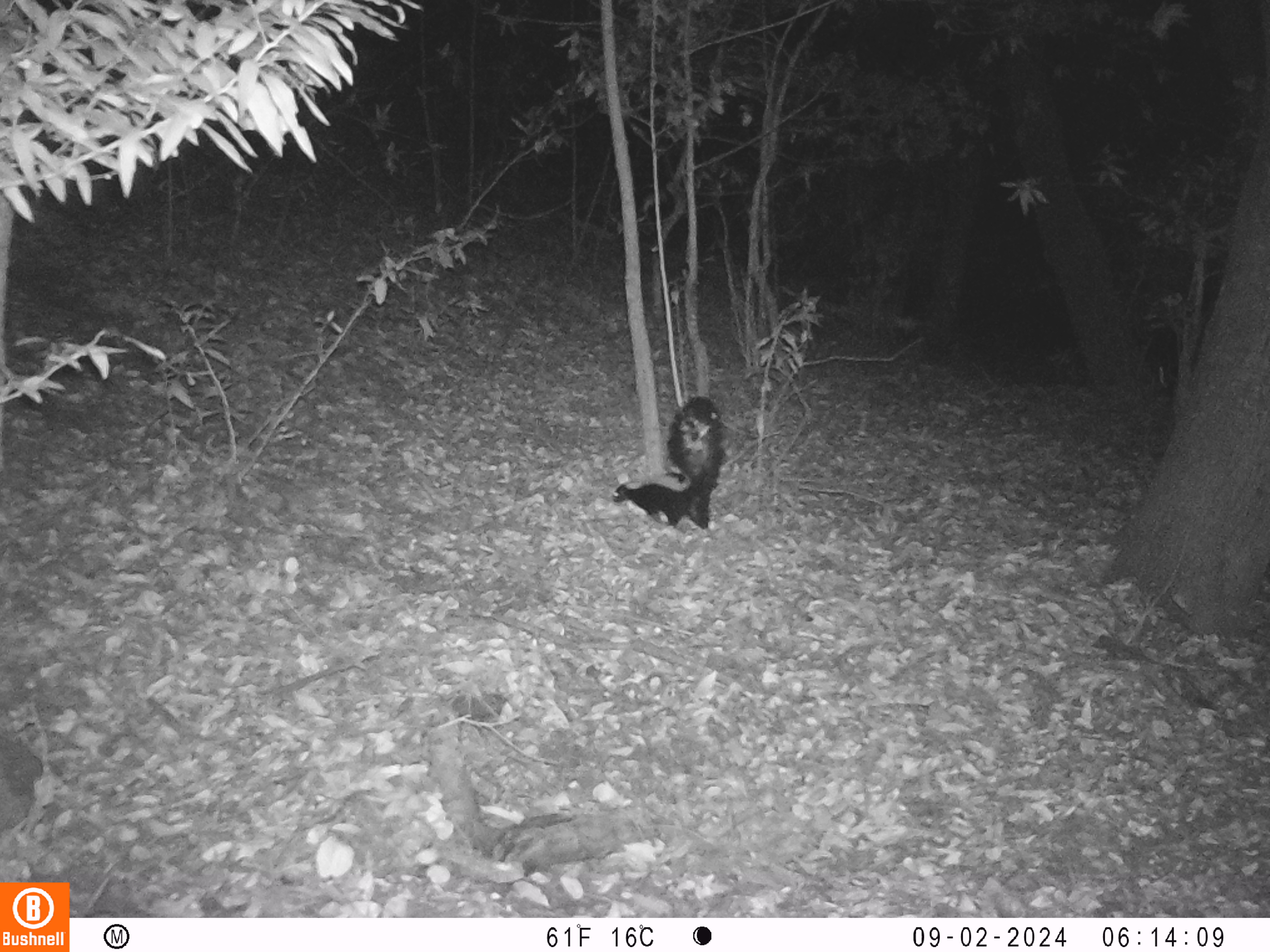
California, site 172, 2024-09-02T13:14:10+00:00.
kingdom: Animalia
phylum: Chordata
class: Mammalia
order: Carnivora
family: Mephitidae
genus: Mephitis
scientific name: Mephitis mephitis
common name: striped skunk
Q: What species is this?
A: Striped skunk (Mephitis mephitis).